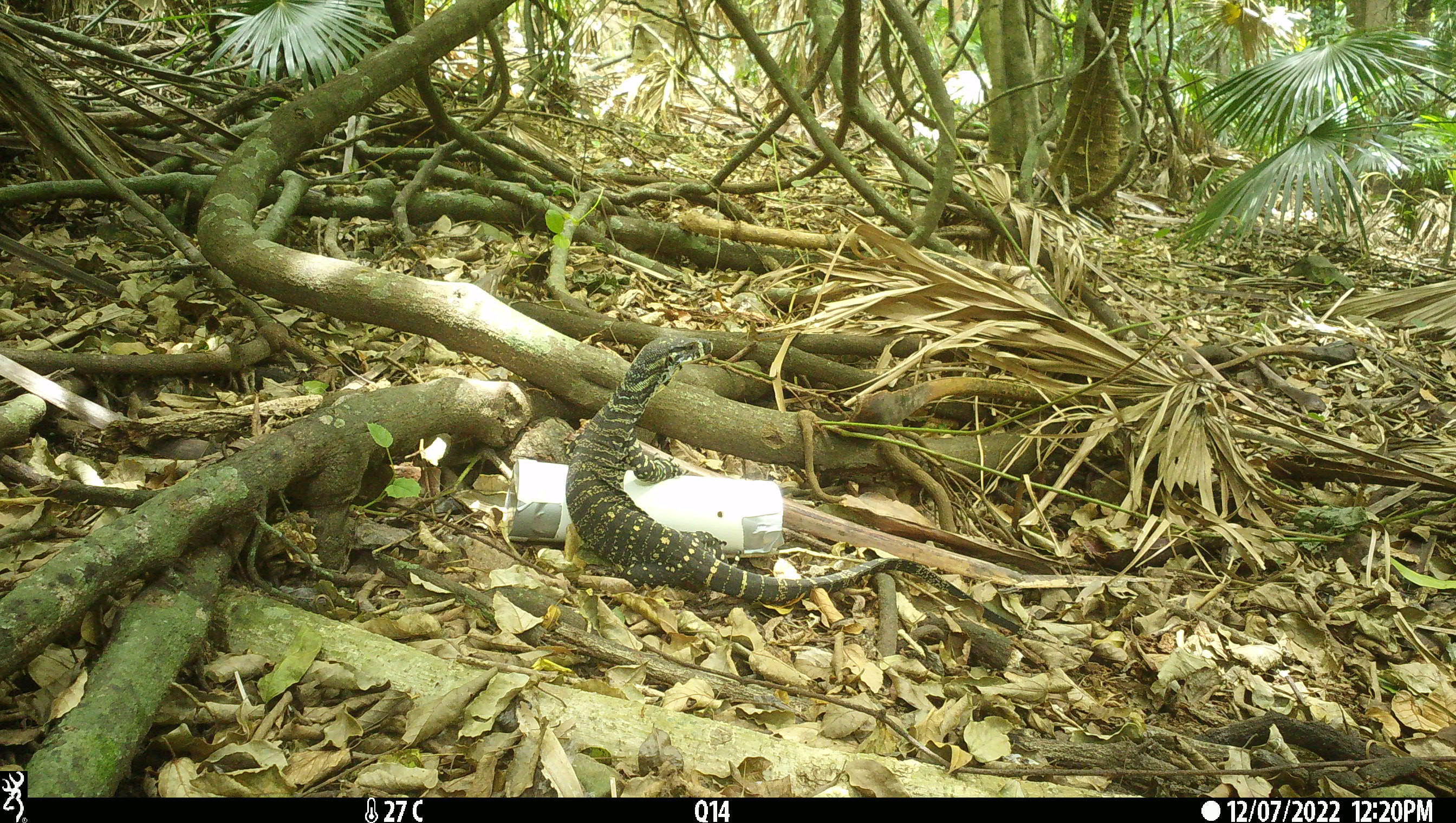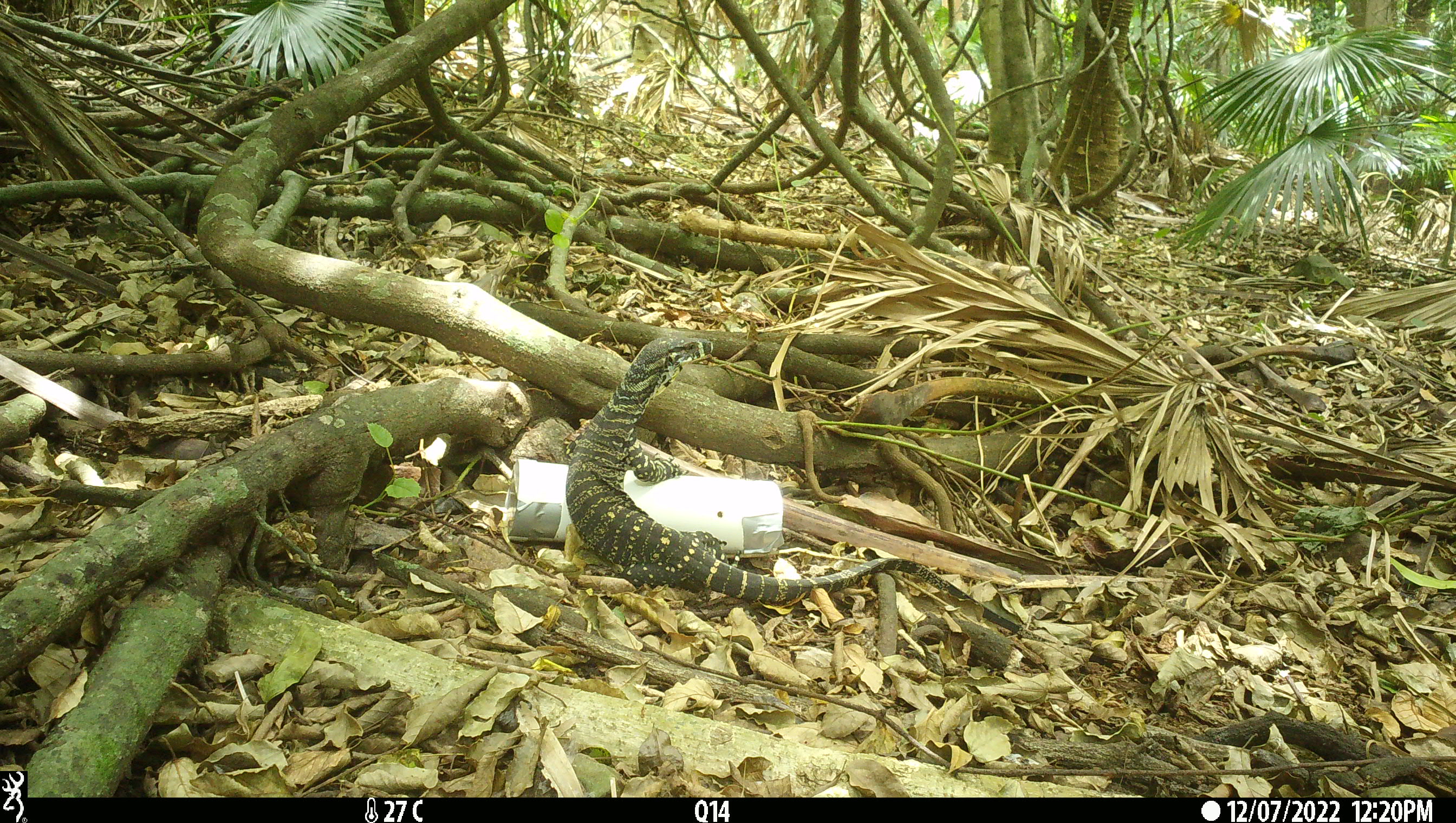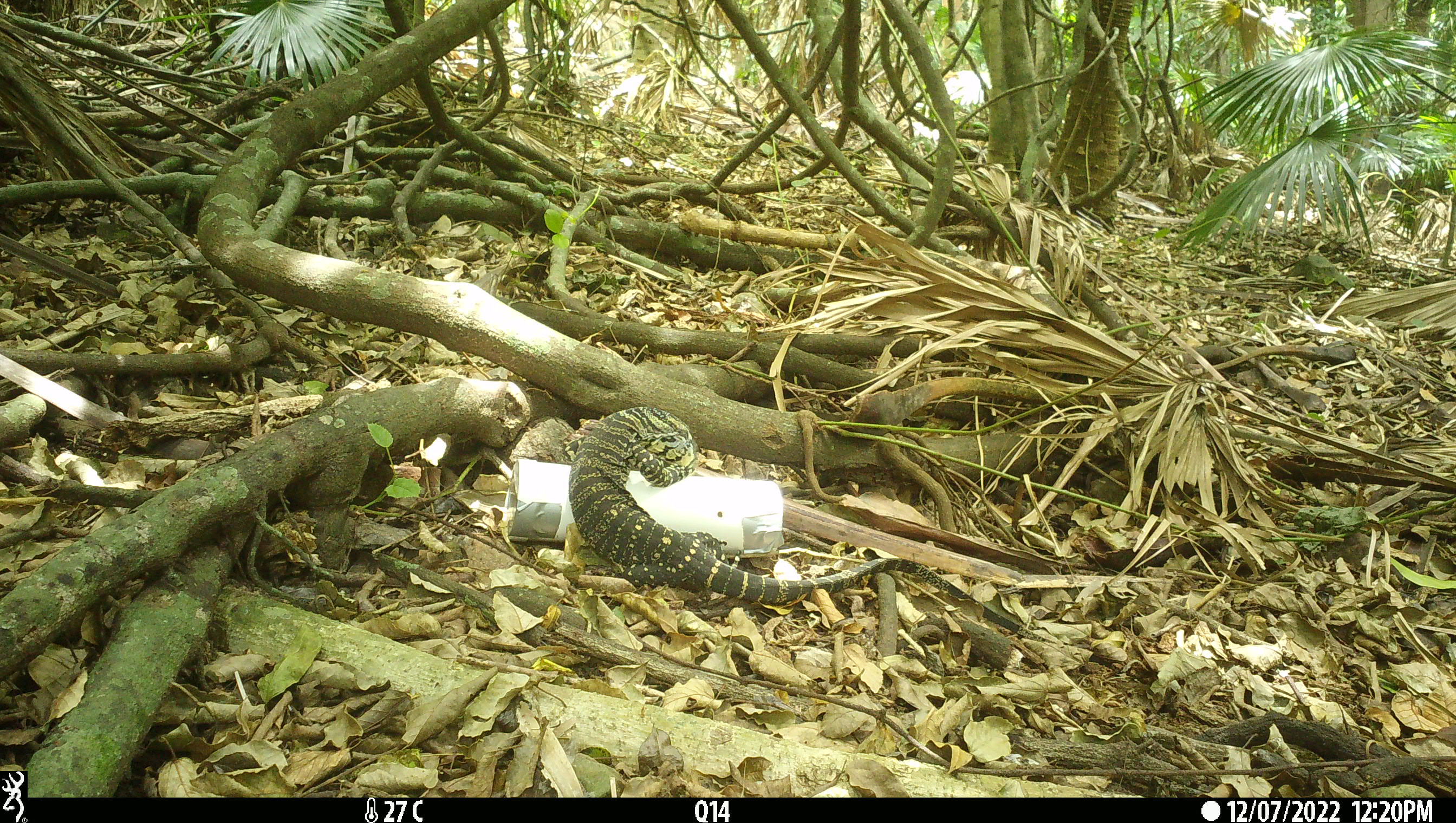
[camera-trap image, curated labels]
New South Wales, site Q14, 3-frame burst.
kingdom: Animalia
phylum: Chordata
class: Reptilia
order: Squamata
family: Varanidae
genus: Varanus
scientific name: Varanus varius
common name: lace monitor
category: goanna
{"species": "goanna (lace monitor) (Varanus varius)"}